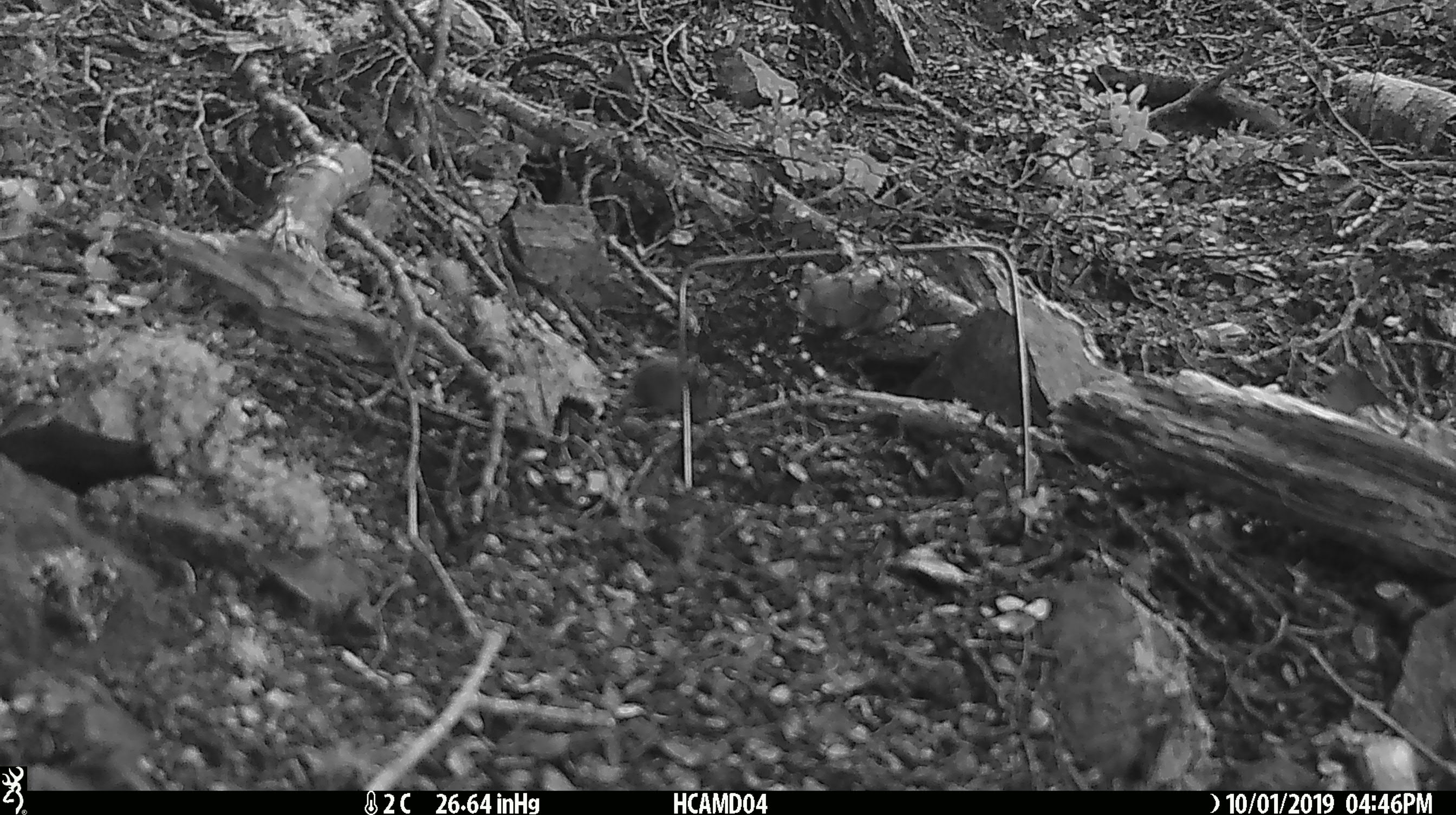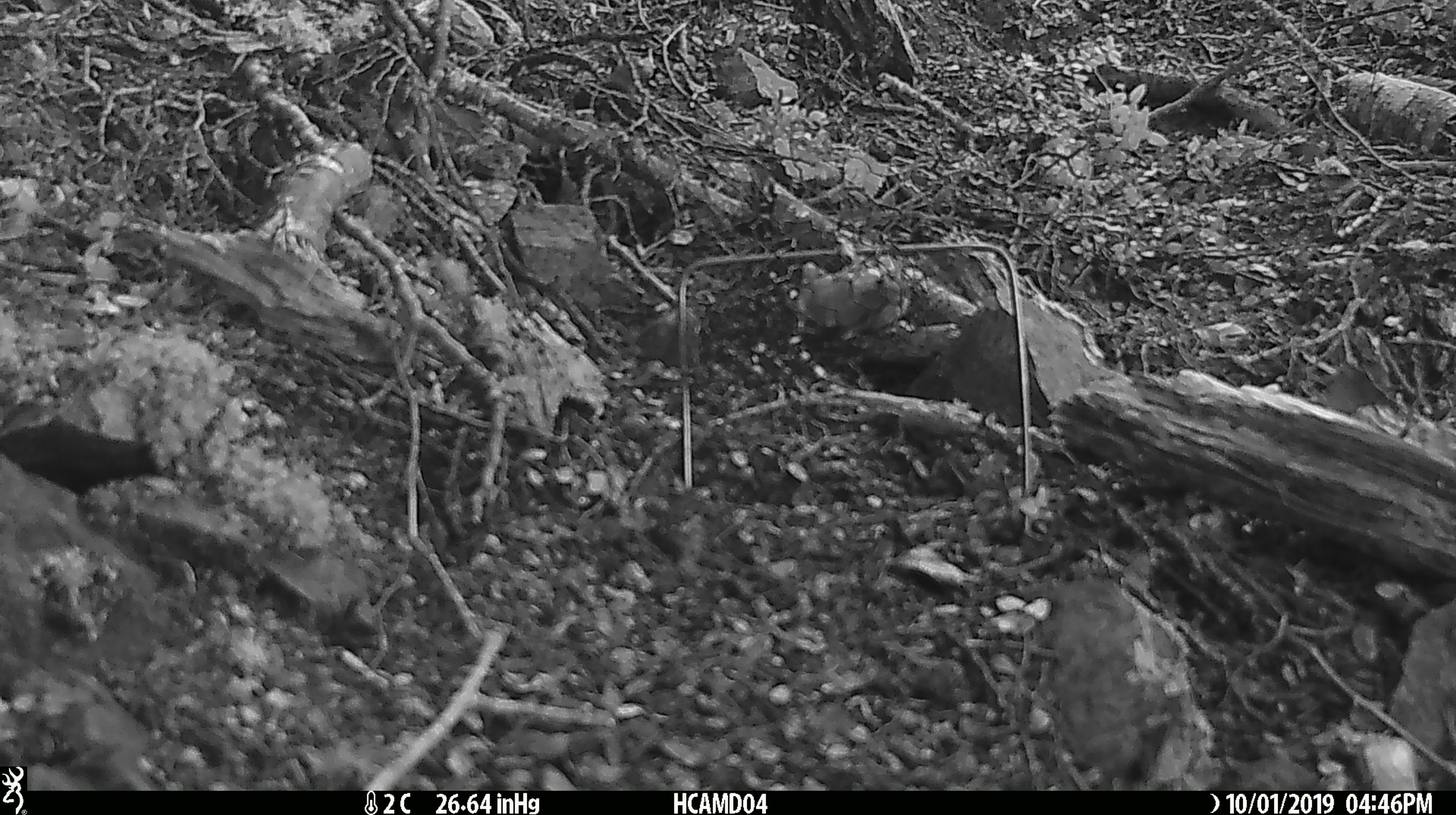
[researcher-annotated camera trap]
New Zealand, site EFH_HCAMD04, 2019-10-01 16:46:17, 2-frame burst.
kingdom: Animalia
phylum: Chordata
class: Mammalia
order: Rodentia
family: Muridae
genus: Mus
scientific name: Mus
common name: mouse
Mouse (Mus).